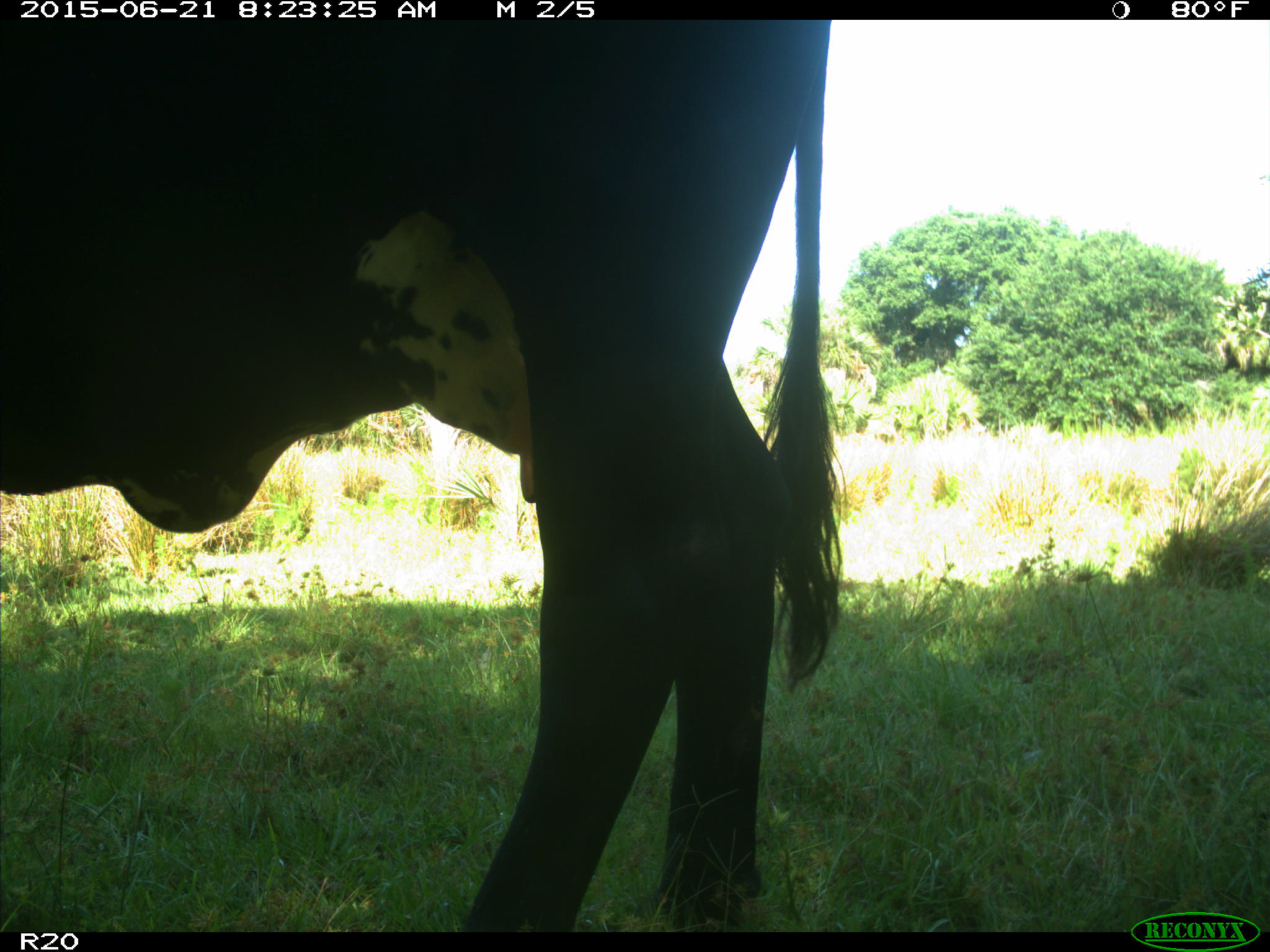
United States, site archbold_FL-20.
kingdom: Animalia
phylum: Chordata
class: Mammalia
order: Artiodactyla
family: Bovidae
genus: Bos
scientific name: Bos taurus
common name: domestic cow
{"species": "Bos taurus (domestic cow)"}